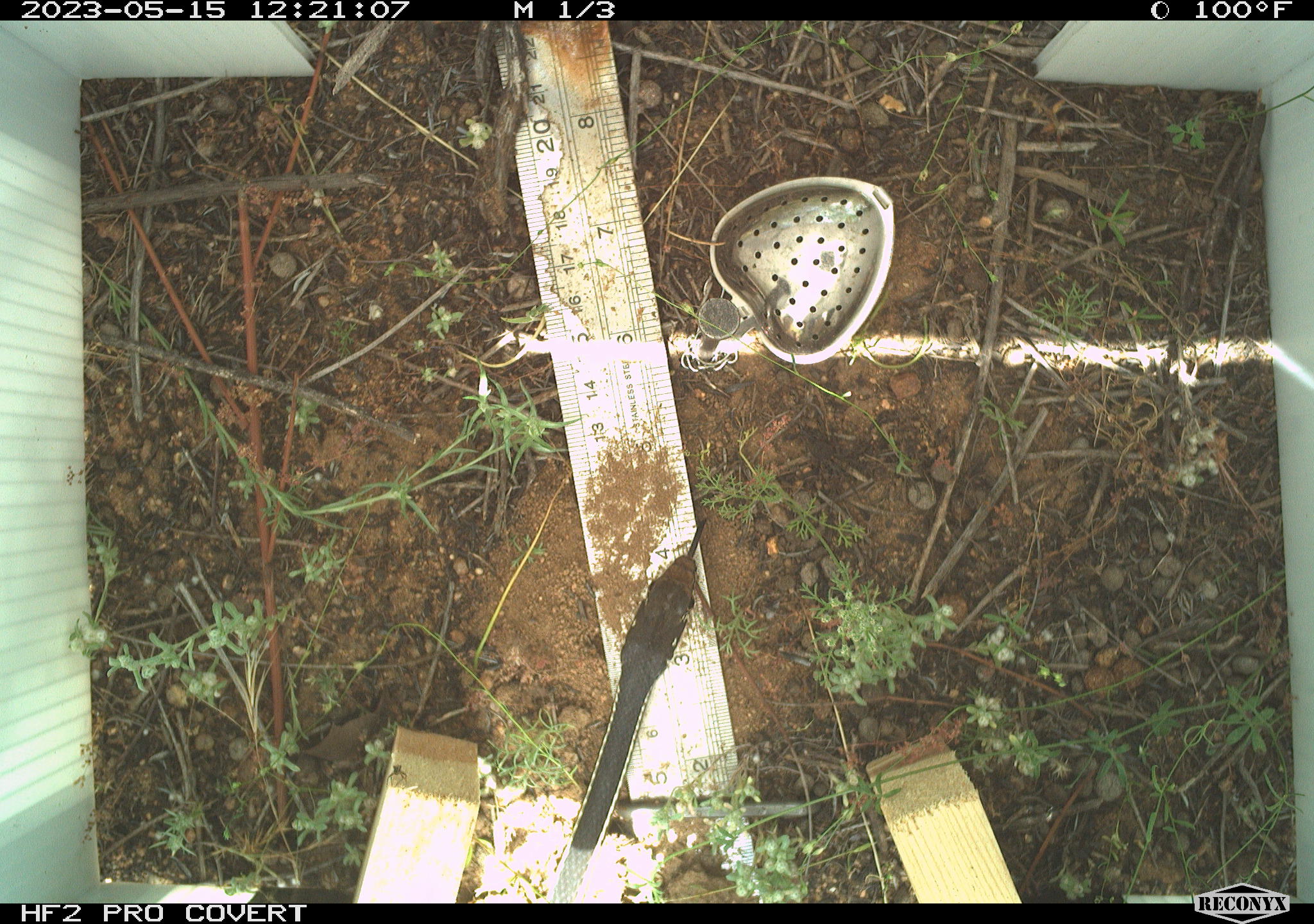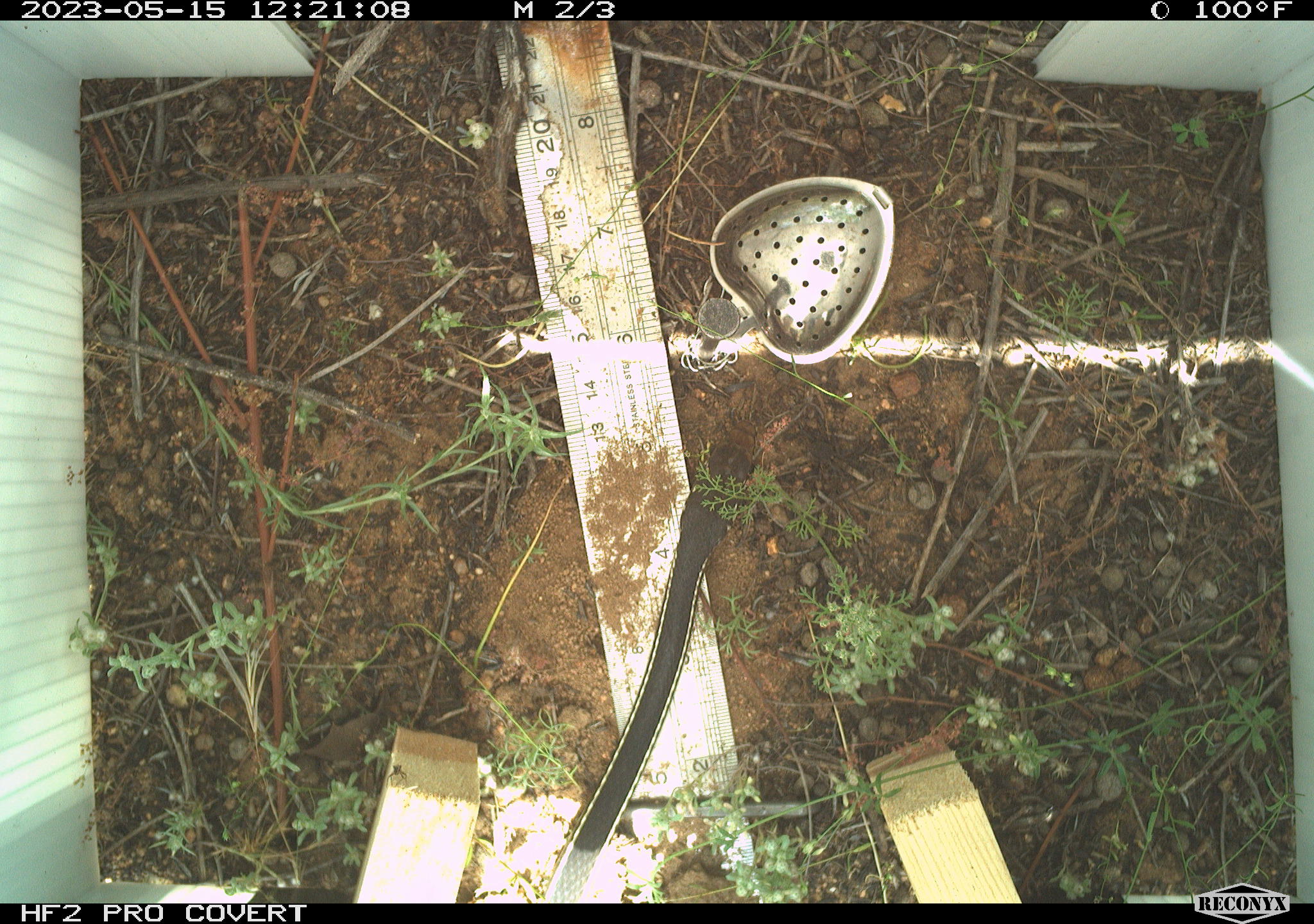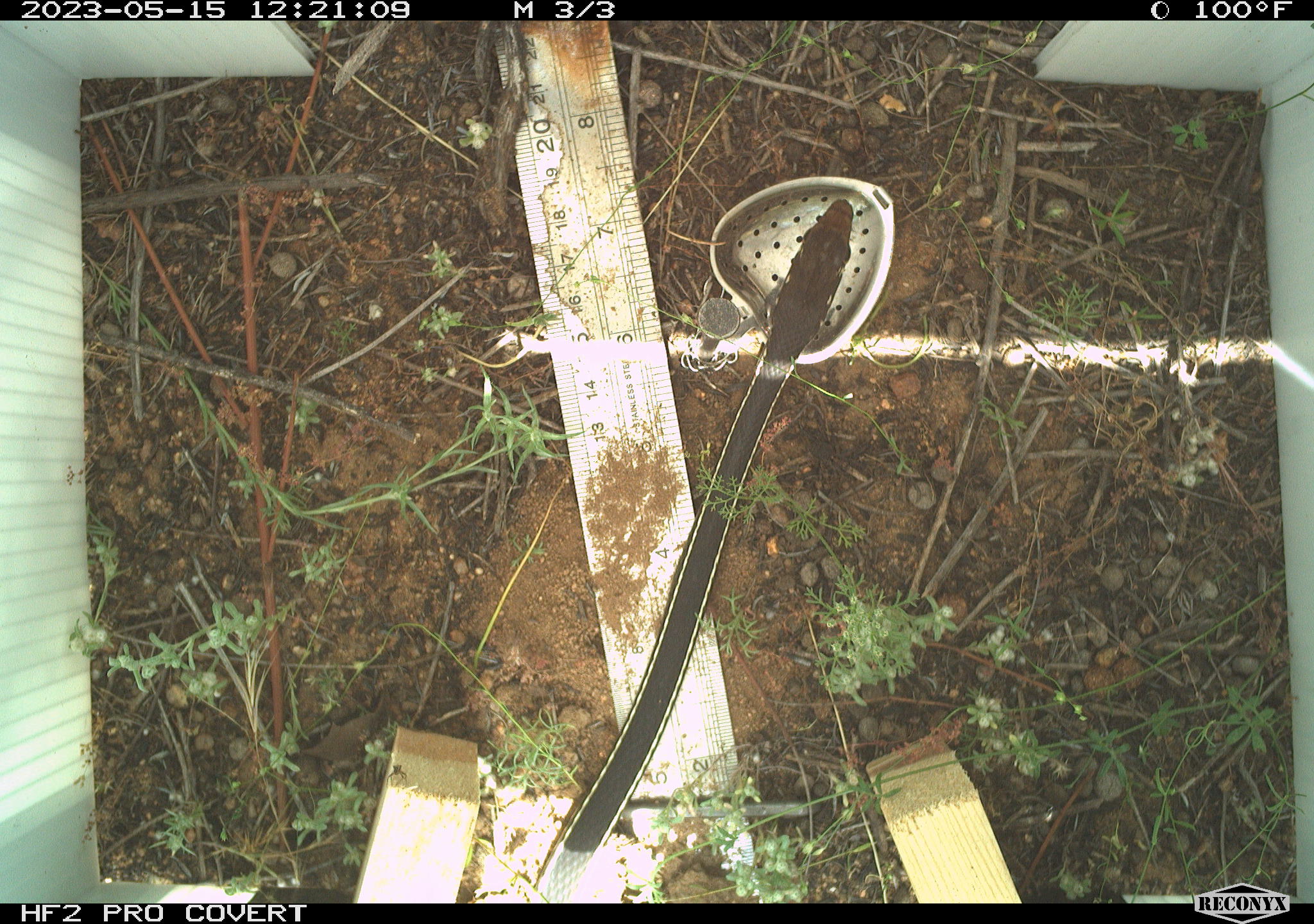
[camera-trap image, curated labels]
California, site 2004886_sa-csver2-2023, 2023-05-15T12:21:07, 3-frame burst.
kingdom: Animalia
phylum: Chordata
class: Reptilia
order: Squamata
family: Colubridae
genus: Coluber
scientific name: Coluber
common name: north american racers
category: coluber species